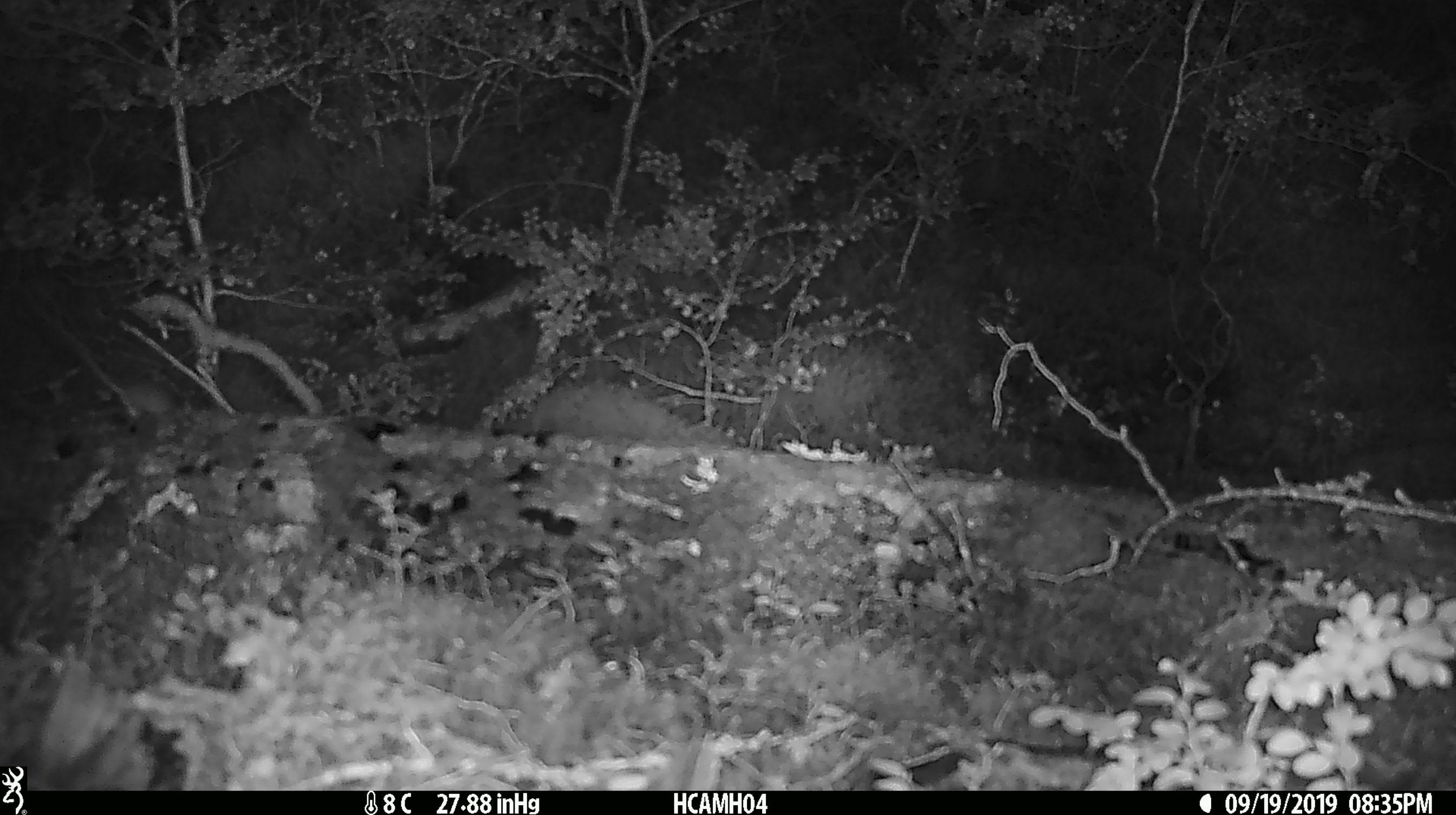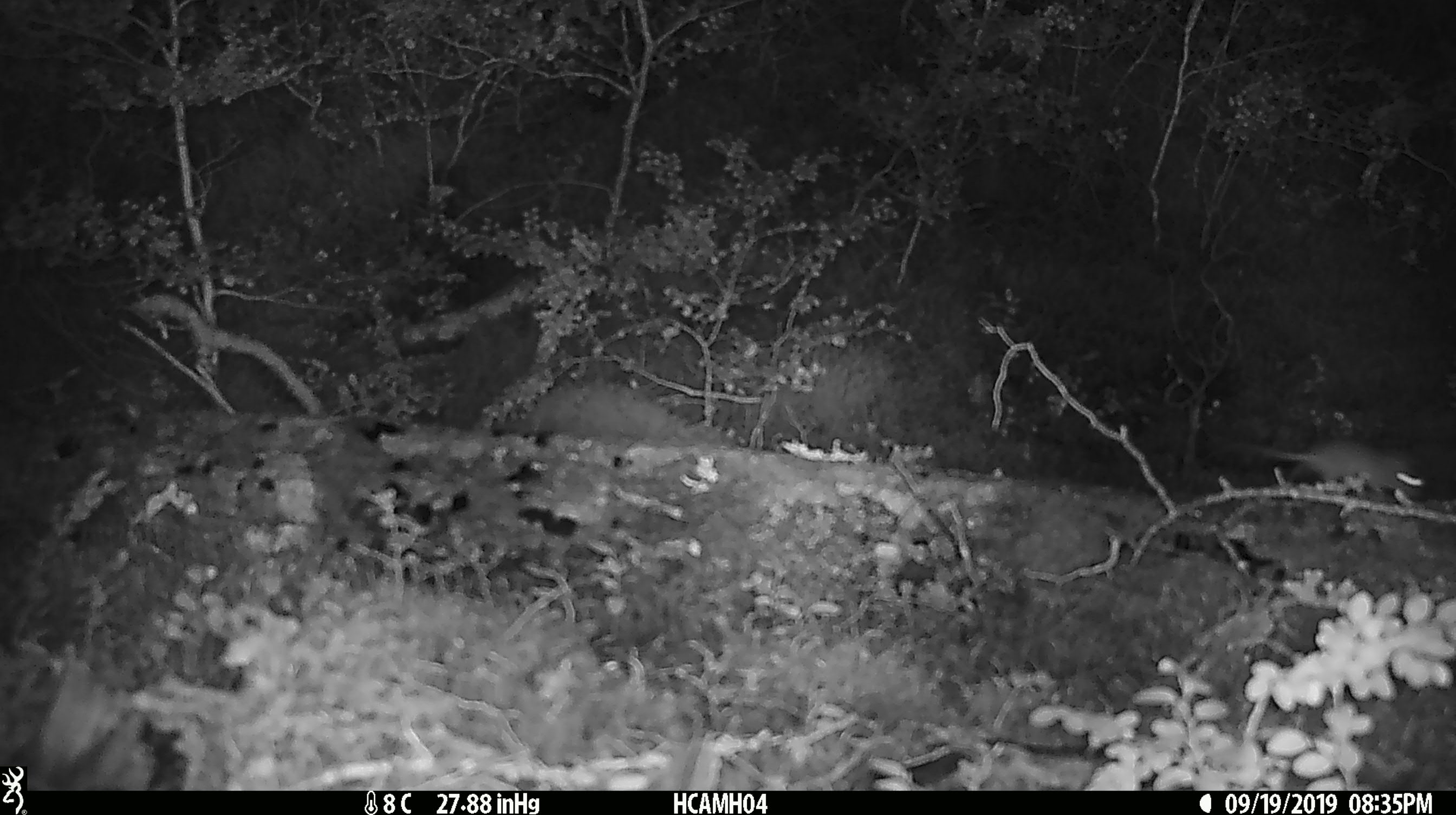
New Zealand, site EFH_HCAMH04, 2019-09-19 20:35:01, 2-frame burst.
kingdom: Animalia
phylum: Chordata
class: Mammalia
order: Rodentia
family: Muridae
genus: Mus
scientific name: Mus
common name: mouse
Mouse (Mus).